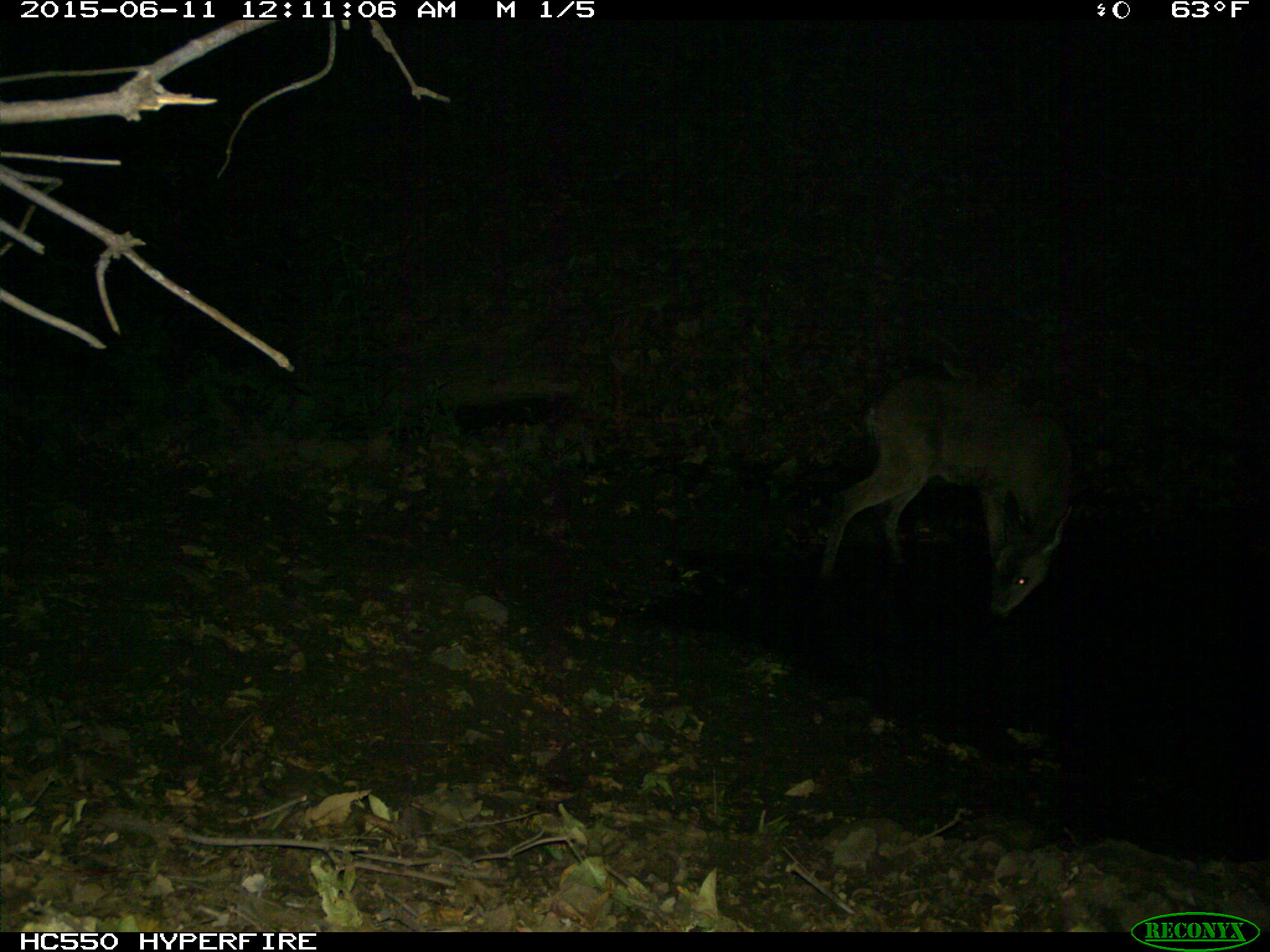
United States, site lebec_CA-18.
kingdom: Animalia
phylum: Chordata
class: Mammalia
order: Artiodactyla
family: Cervidae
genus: Odocoileus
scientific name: Odocoileus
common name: deer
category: unidentified deer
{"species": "unidentified deer (deer) (Odocoileus)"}